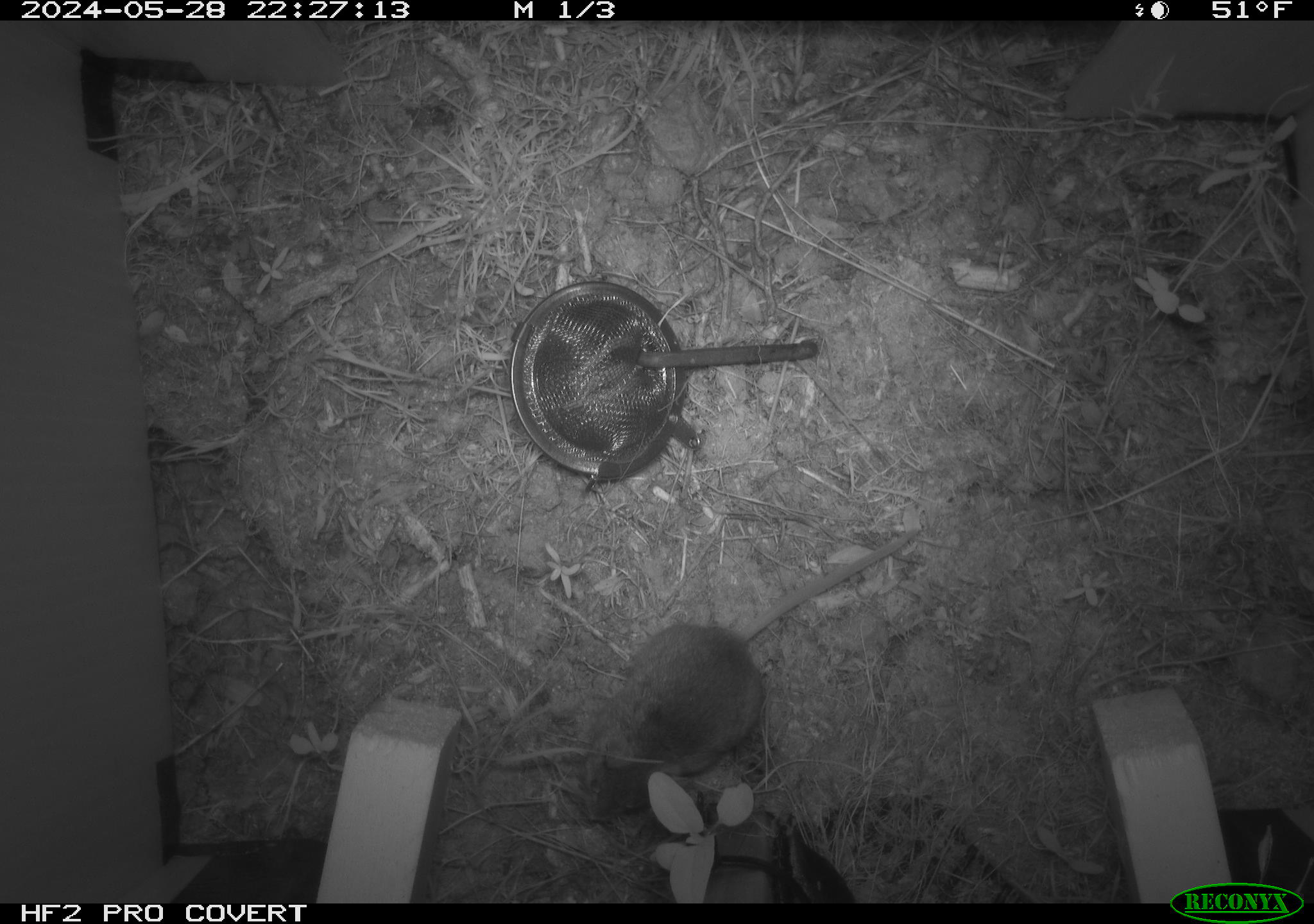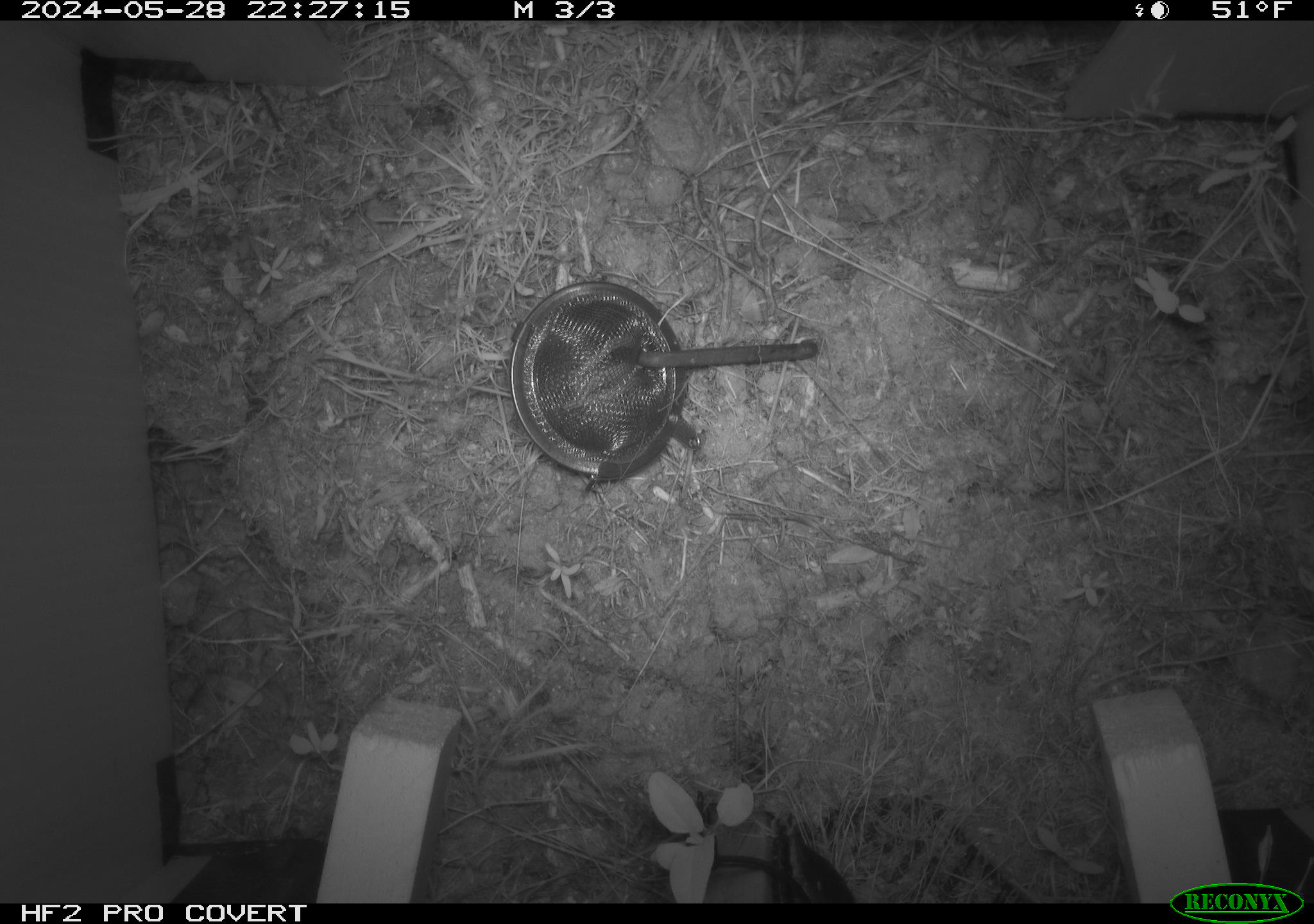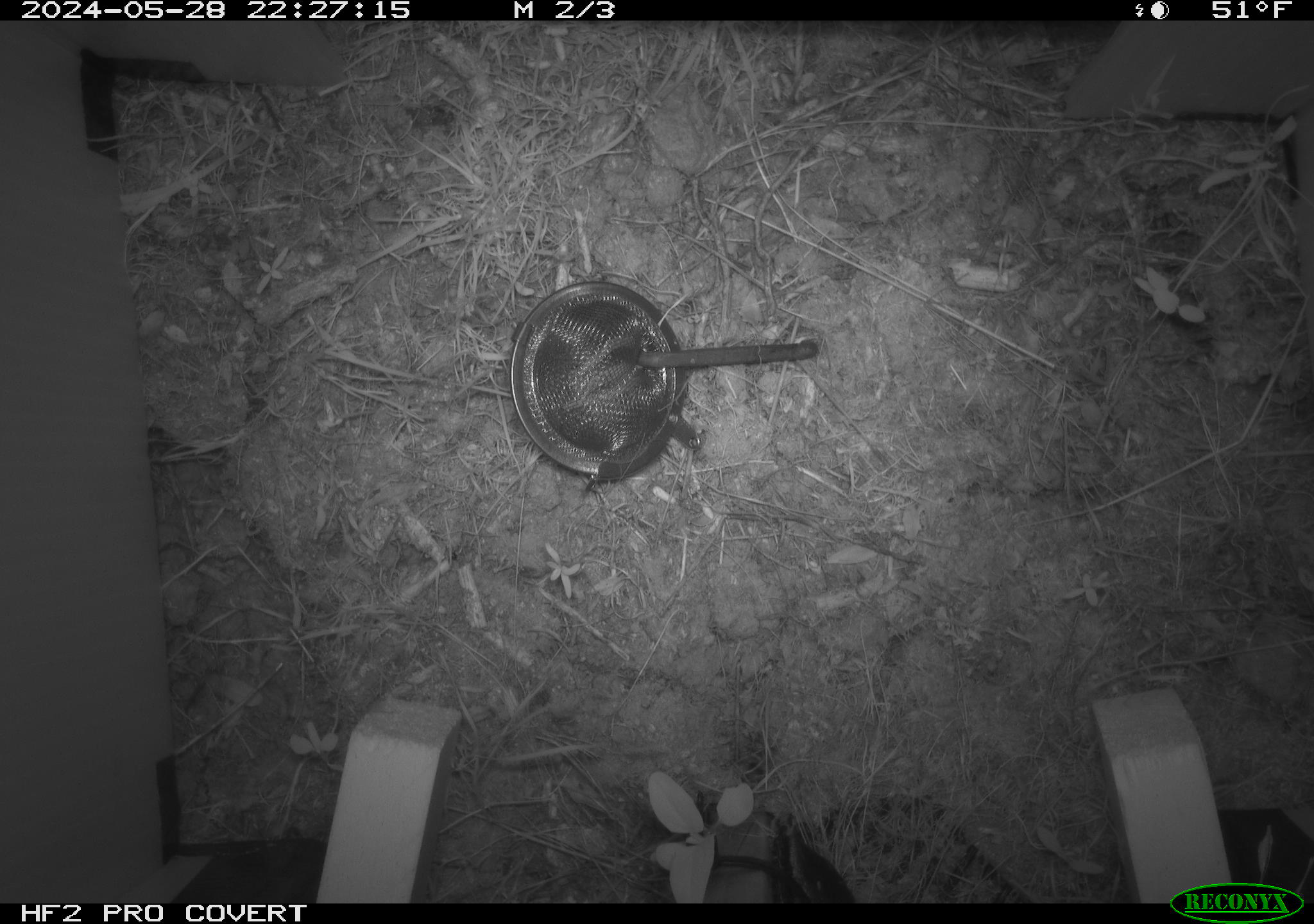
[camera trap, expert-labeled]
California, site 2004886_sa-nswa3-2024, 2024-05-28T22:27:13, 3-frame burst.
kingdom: Animalia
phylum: Chordata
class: Mammalia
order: Rodentia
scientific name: Rodentia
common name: rodent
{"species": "rodent (Rodentia)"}